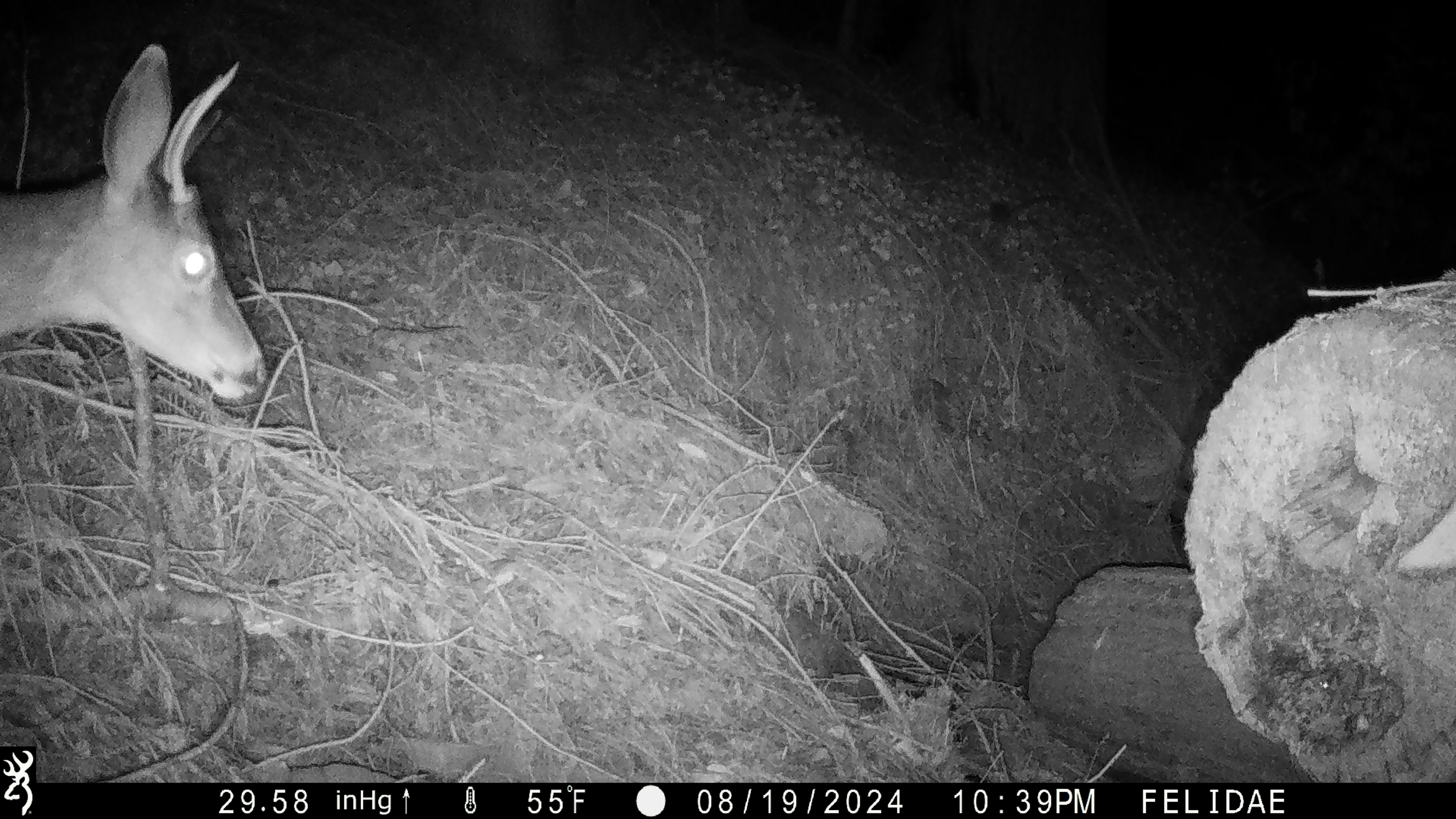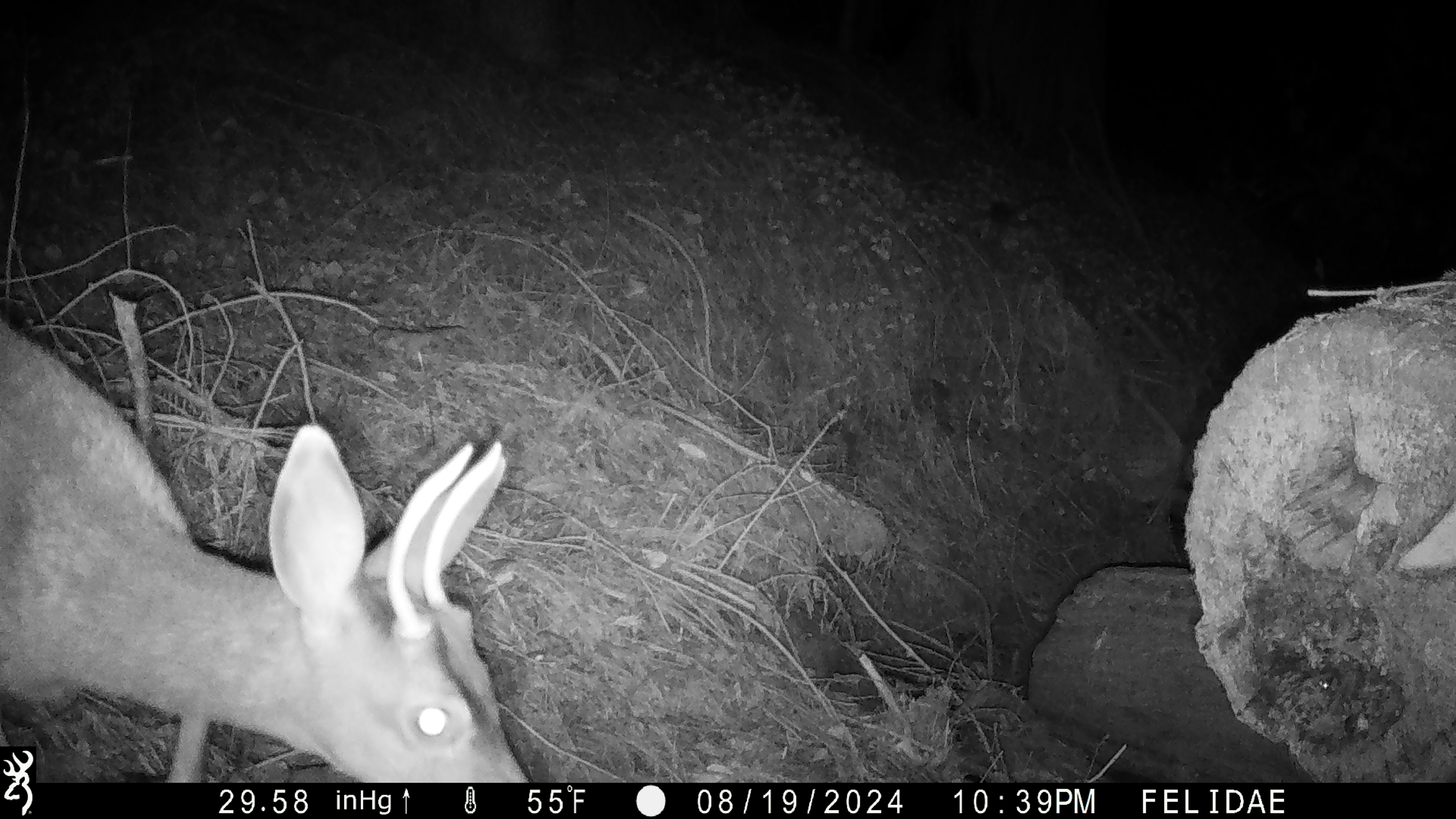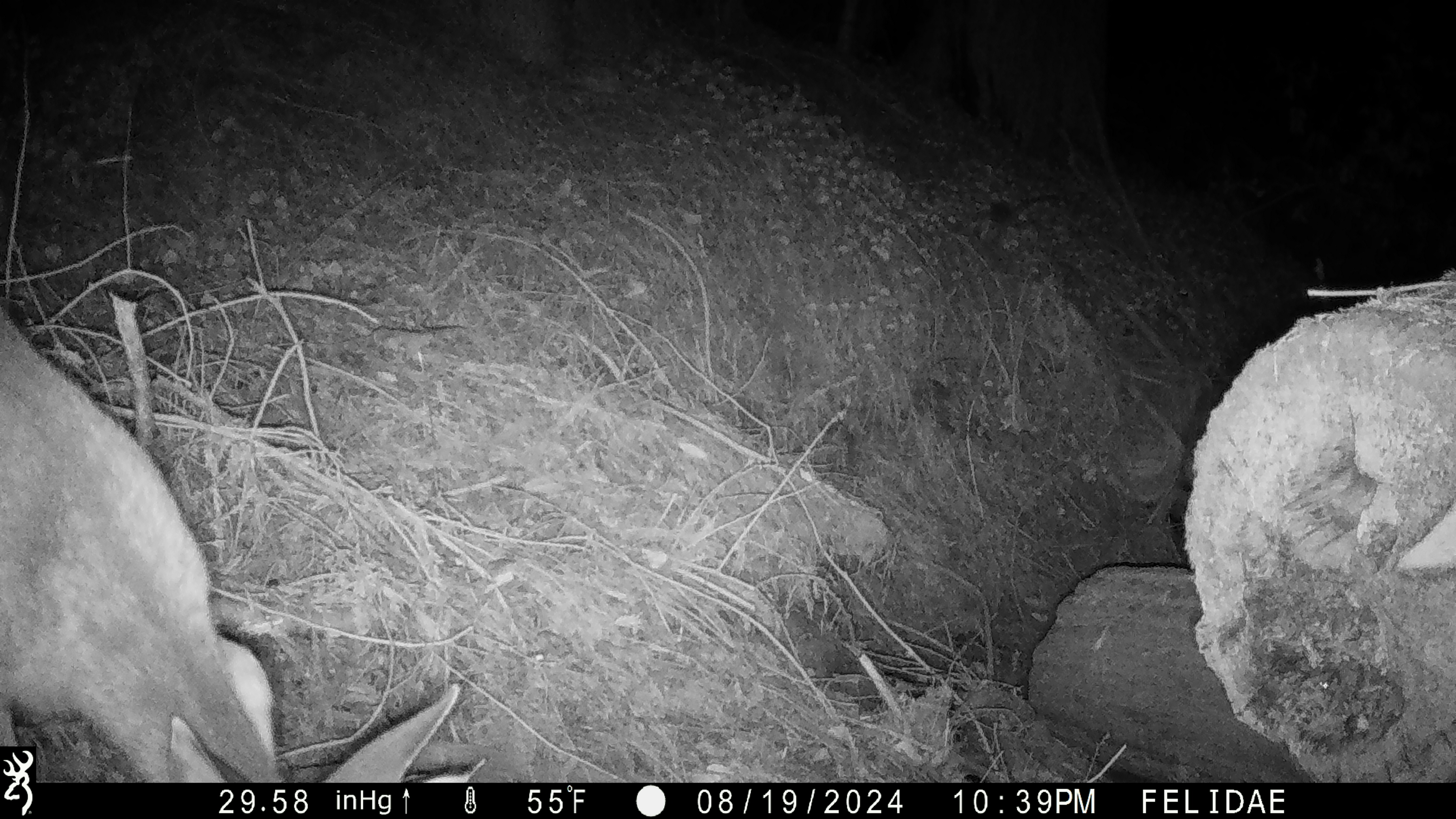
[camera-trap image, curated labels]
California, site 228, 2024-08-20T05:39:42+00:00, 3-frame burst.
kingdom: Animalia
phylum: Chordata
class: Mammalia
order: Artiodactyla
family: Cervidae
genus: Odocoileus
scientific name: Odocoileus hemionus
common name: mule deer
Mule deer (Odocoileus hemionus).